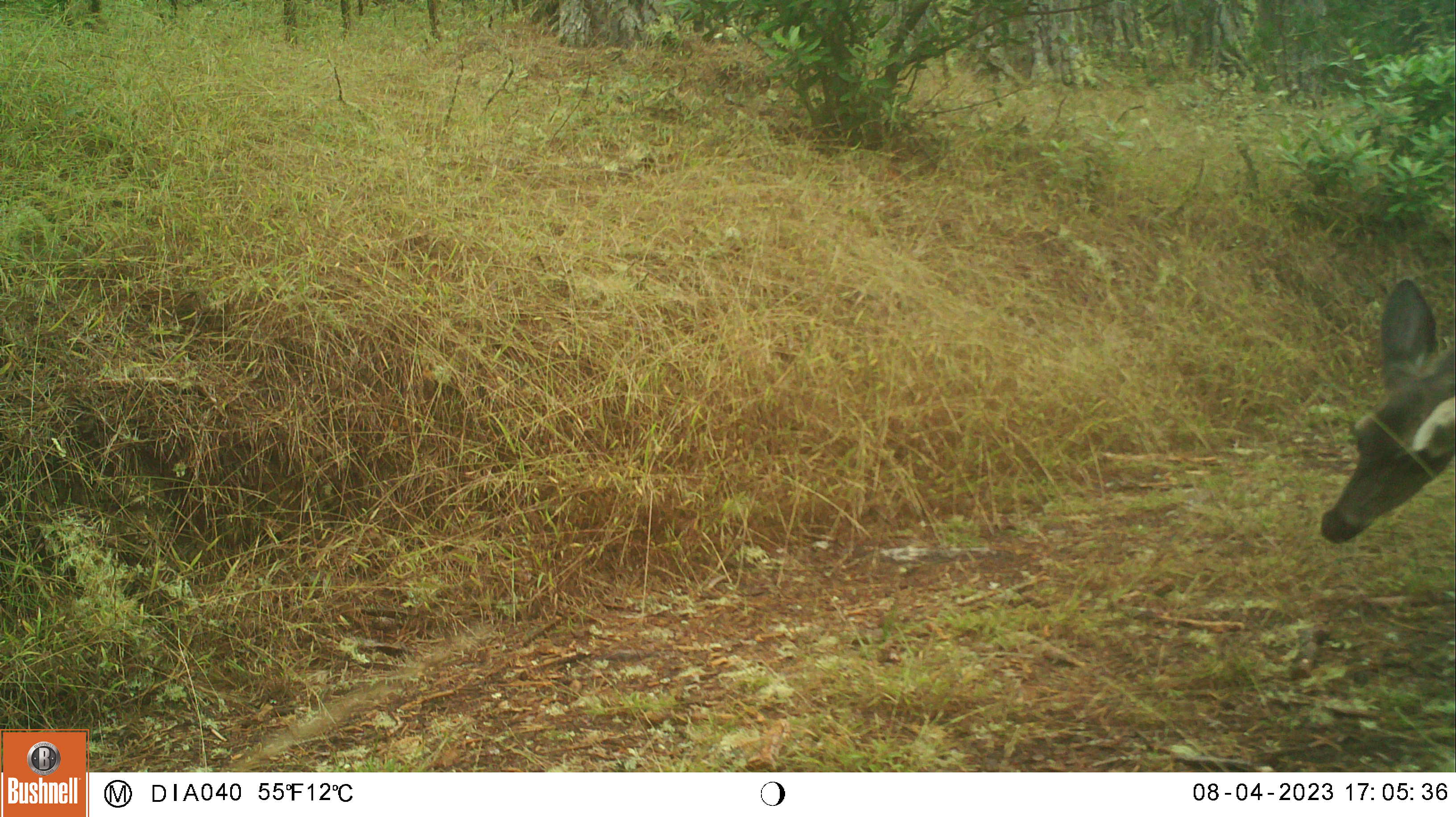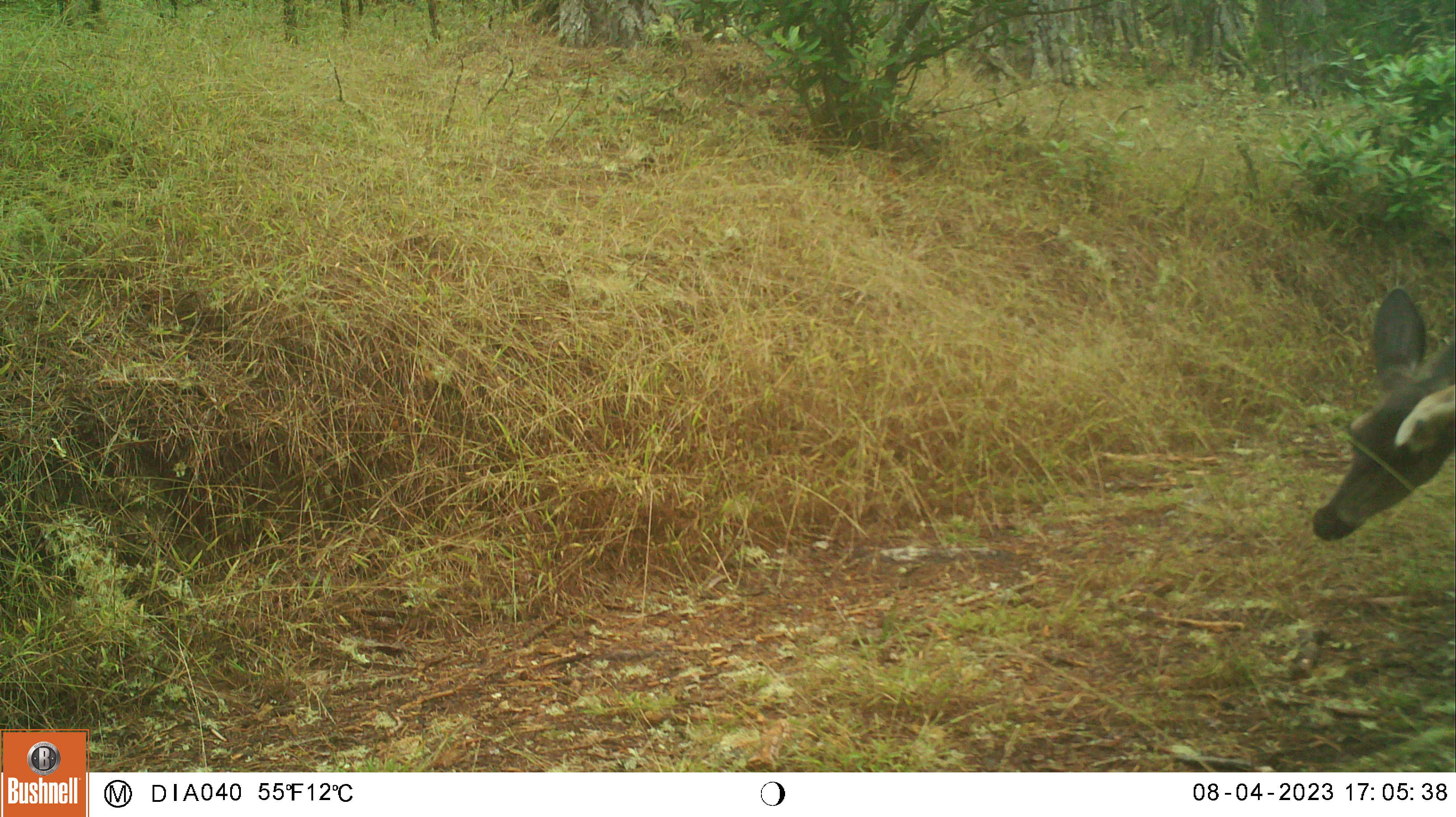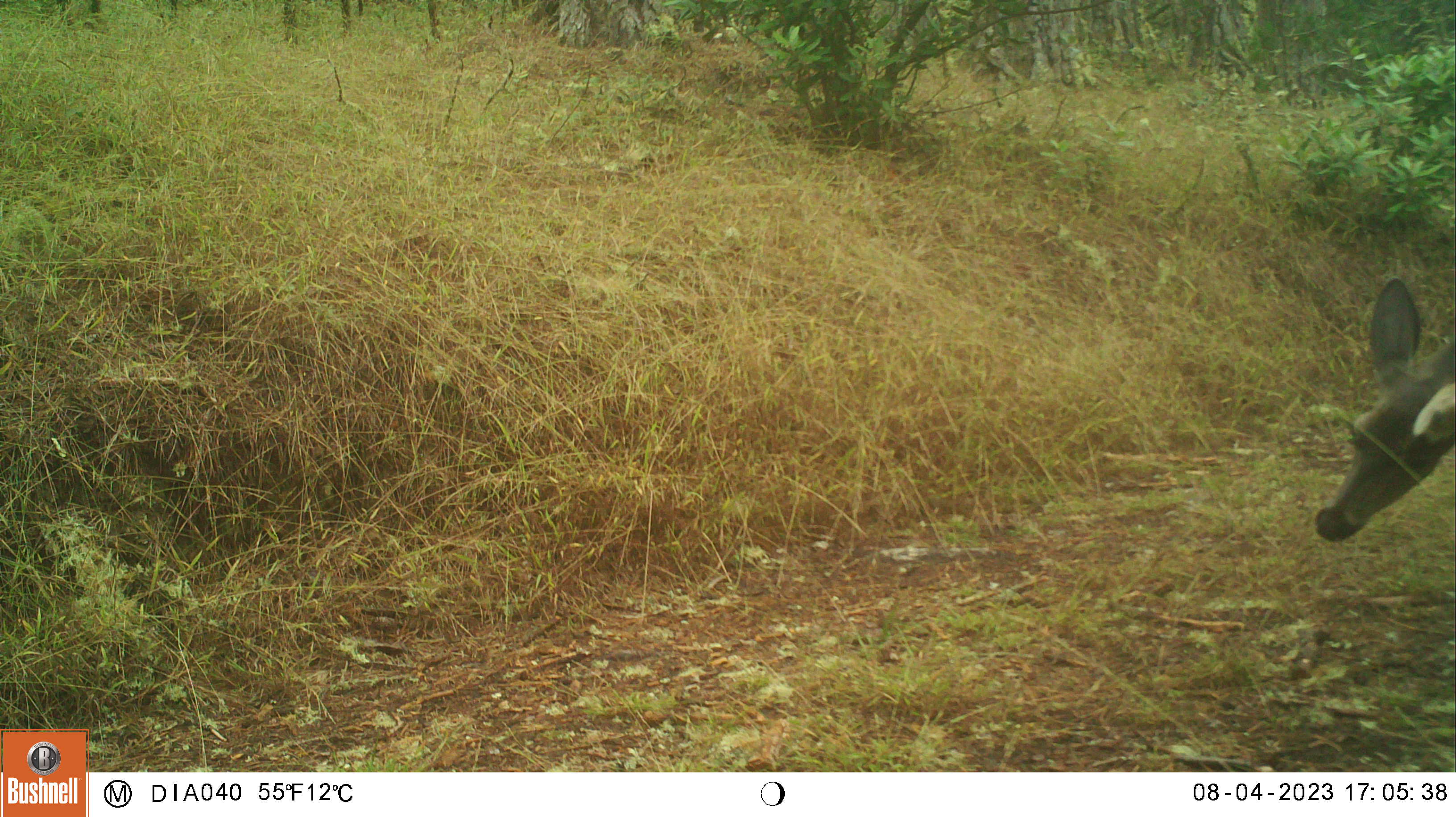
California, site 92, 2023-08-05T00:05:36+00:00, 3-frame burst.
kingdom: Animalia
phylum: Chordata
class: Mammalia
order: Artiodactyla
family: Cervidae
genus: Odocoileus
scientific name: Odocoileus hemionus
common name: mule deer